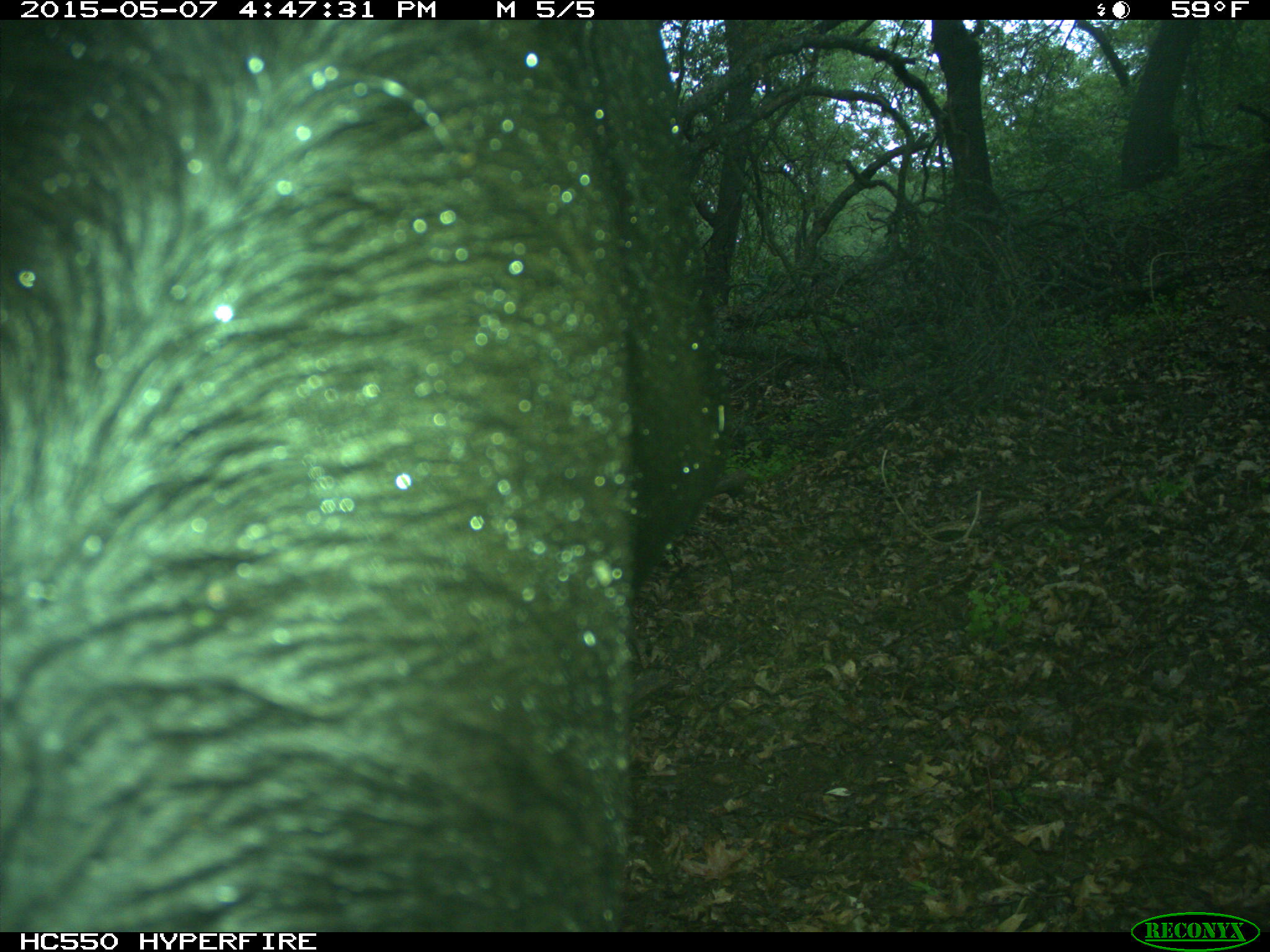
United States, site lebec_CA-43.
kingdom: Animalia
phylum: Chordata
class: Mammalia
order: Artiodactyla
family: Bovidae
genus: Bos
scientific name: Bos taurus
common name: domestic cow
Bos taurus (domestic cow).